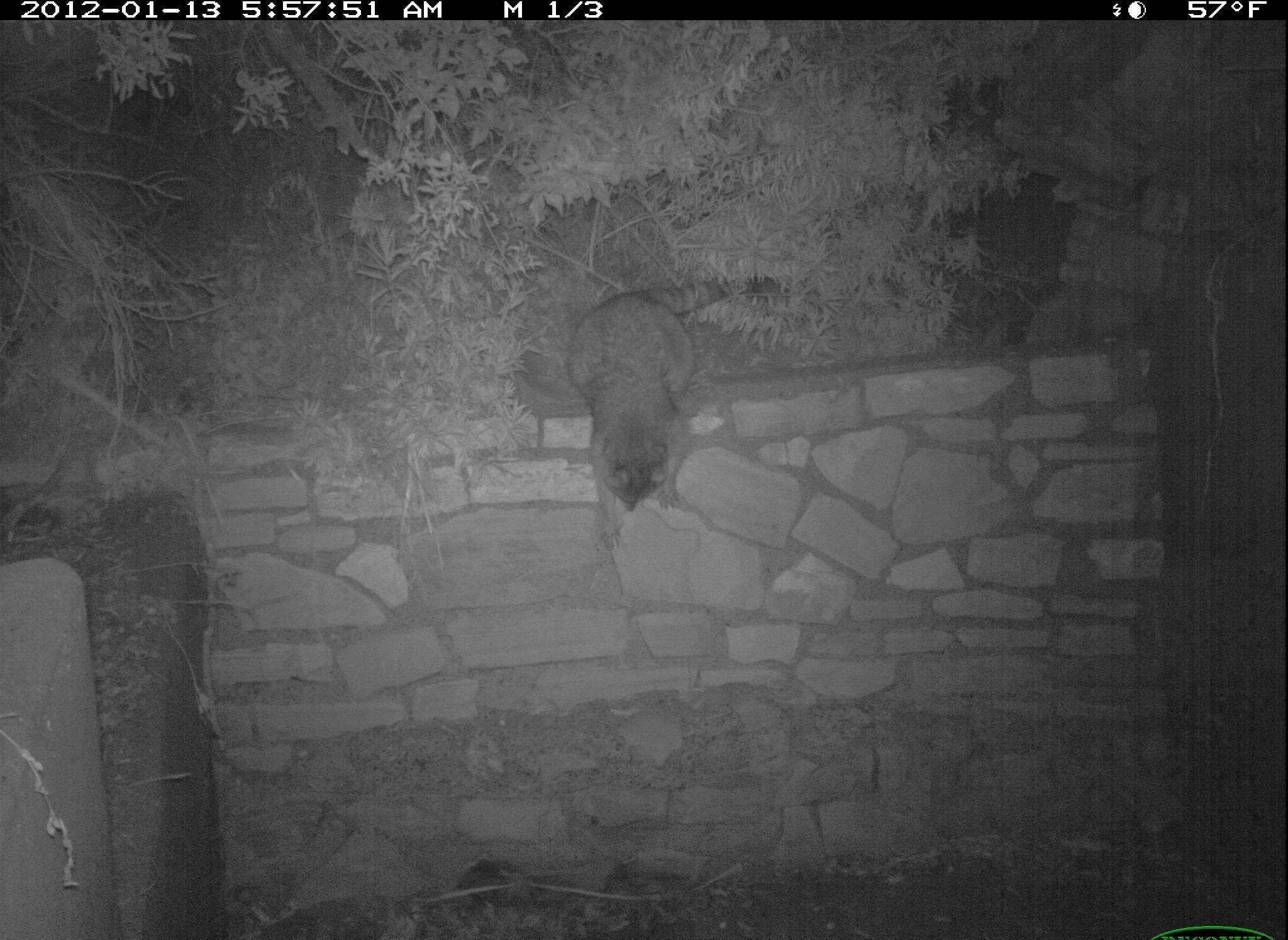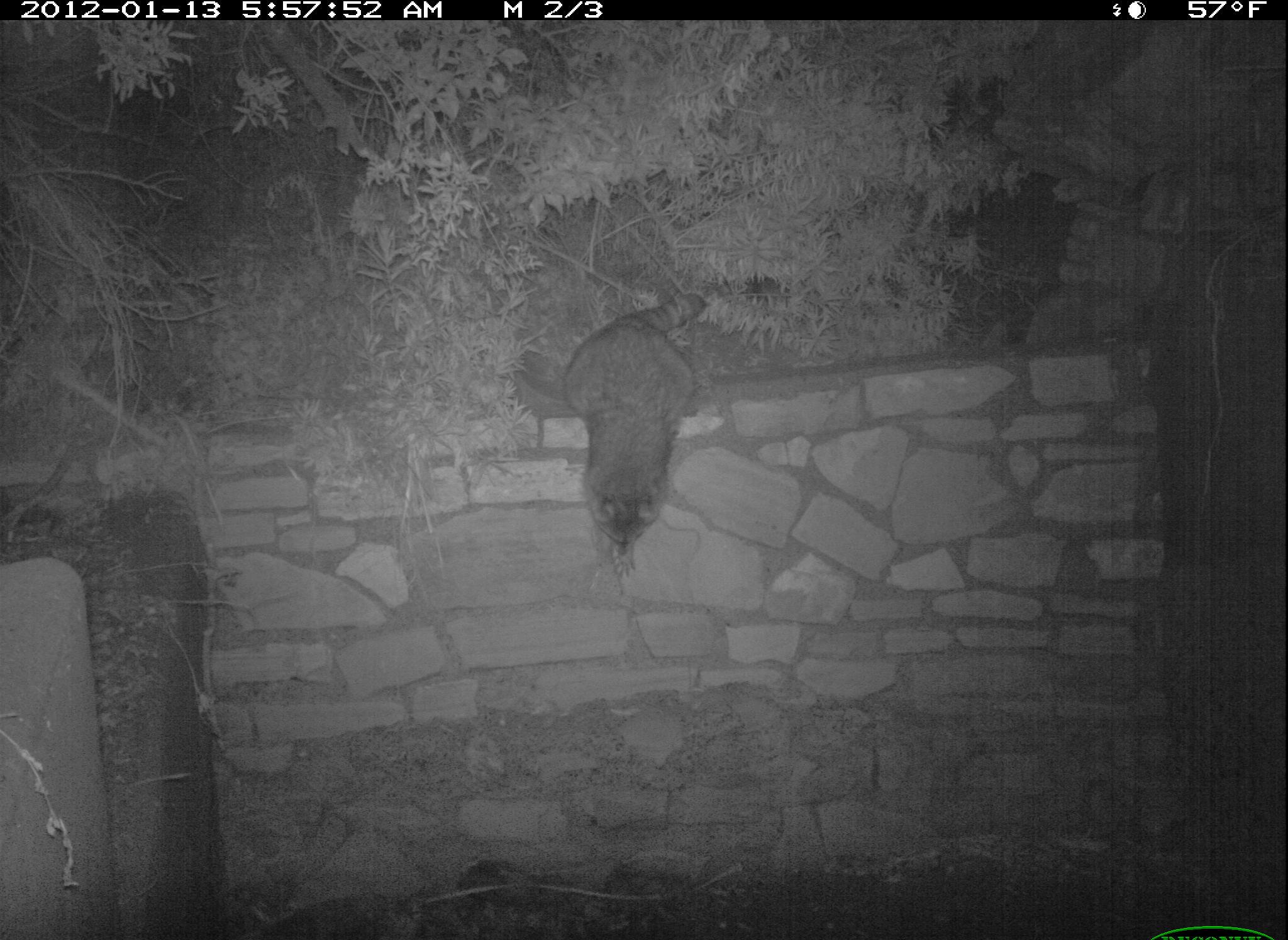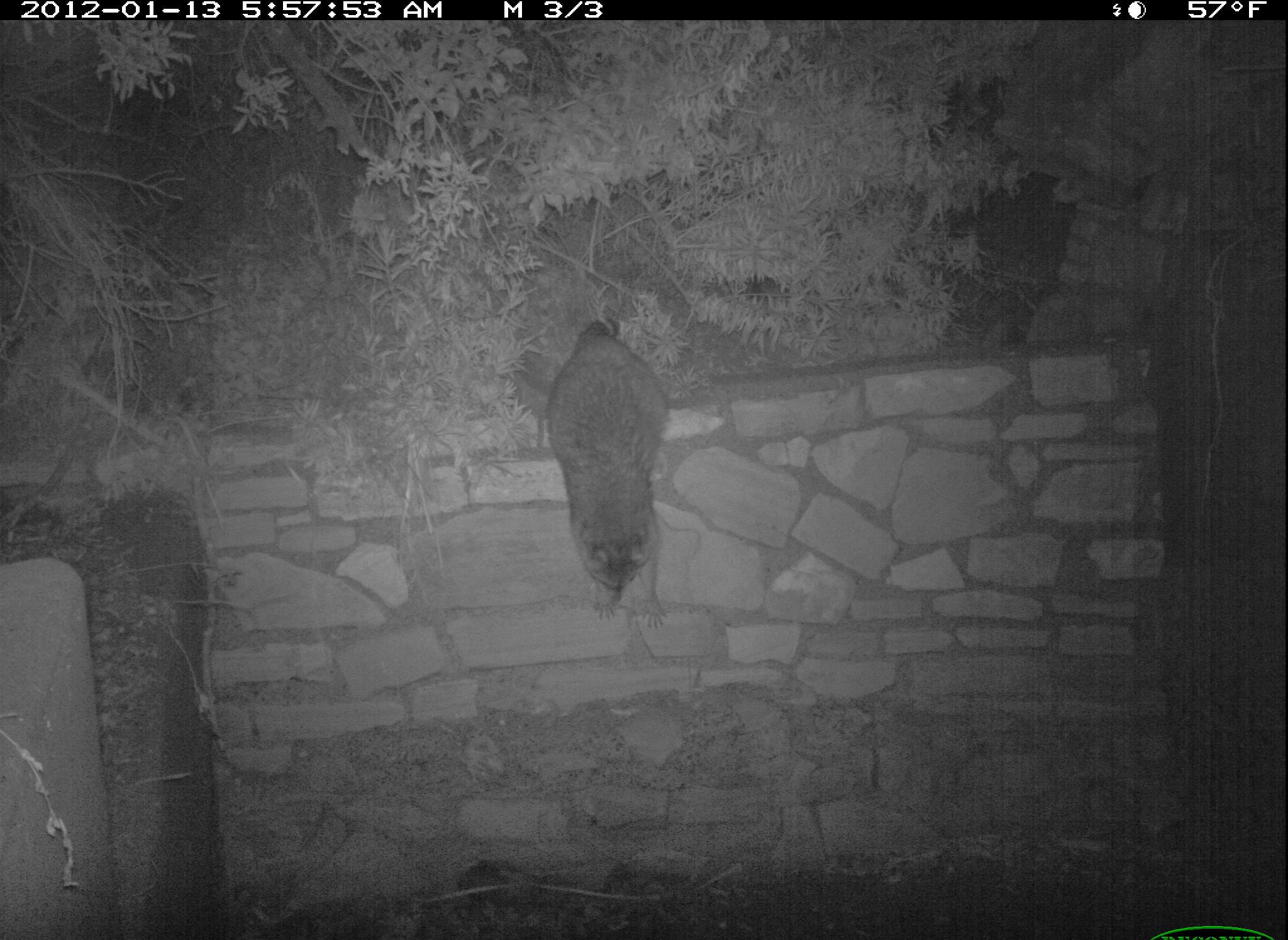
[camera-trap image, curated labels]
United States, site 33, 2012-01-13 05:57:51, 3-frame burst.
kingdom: Animalia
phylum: Chordata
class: Mammalia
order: Carnivora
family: Procyonidae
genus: Procyon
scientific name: Procyon lotor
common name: raccoon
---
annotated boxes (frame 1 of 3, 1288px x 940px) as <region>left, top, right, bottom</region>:
raccoon: <region>555, 253, 755, 549</region>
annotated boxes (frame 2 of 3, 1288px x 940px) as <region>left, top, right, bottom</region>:
raccoon: <region>554, 290, 718, 578</region>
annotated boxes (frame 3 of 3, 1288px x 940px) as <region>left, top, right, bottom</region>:
raccoon: <region>493, 301, 708, 628</region>